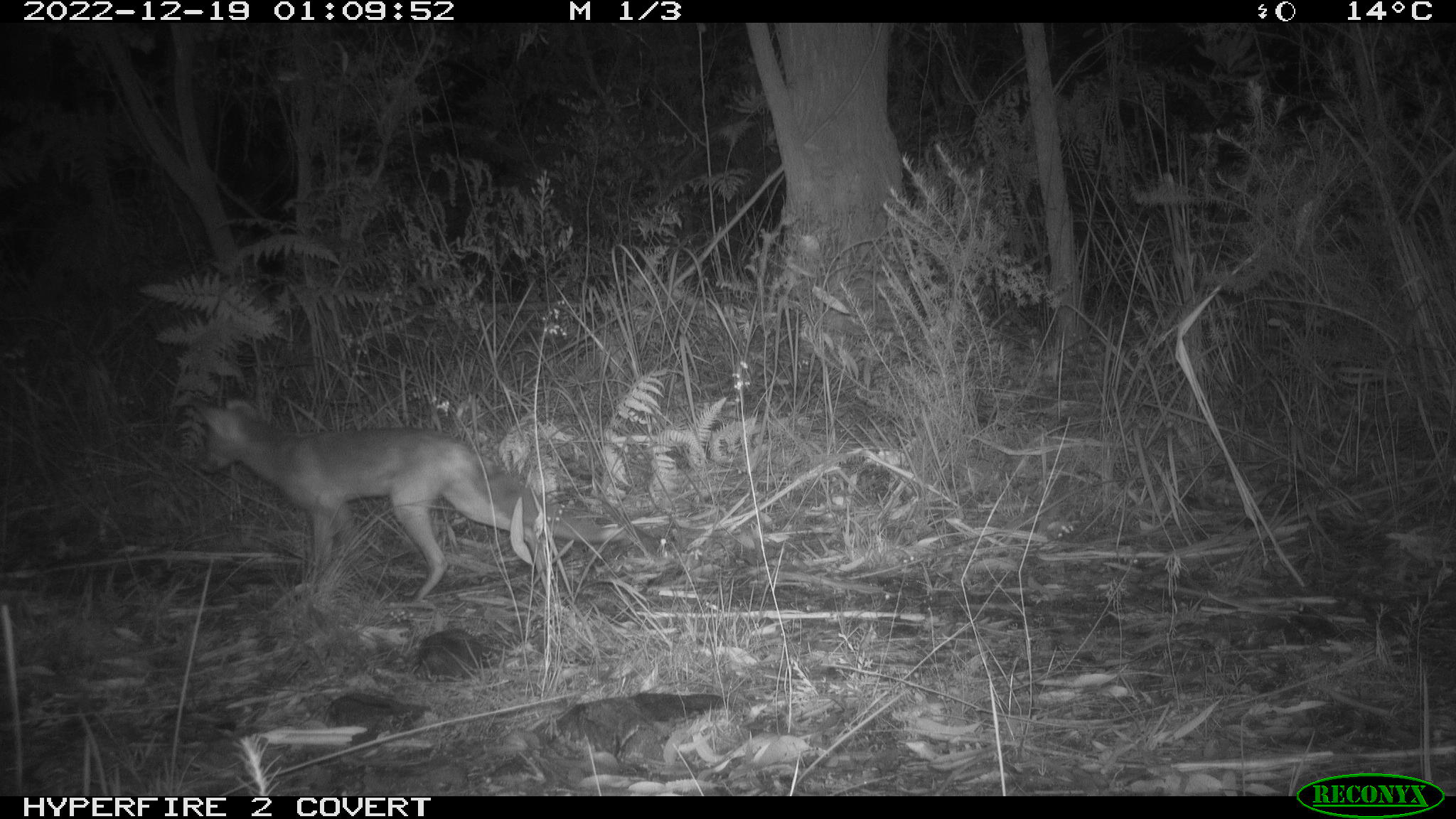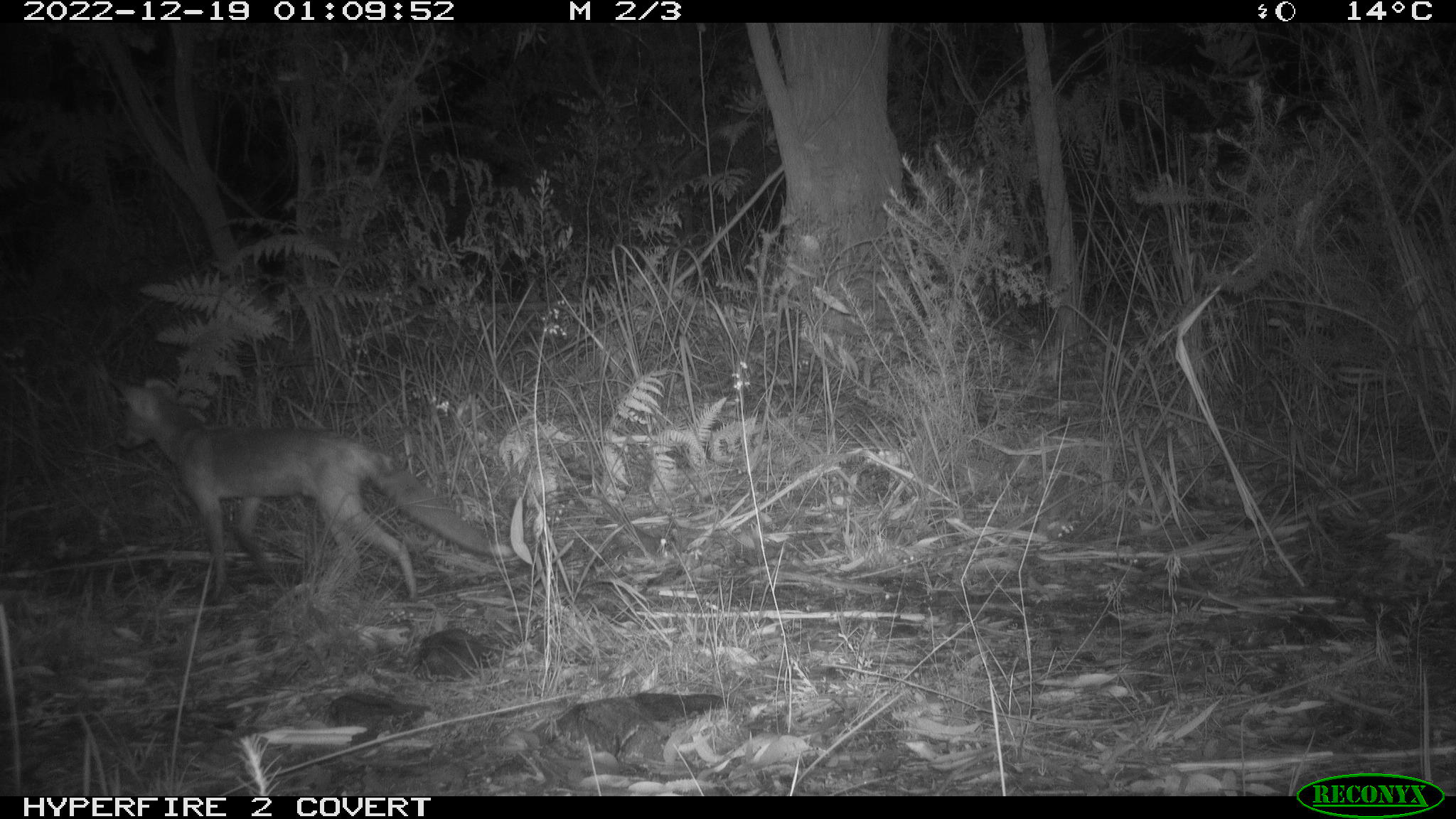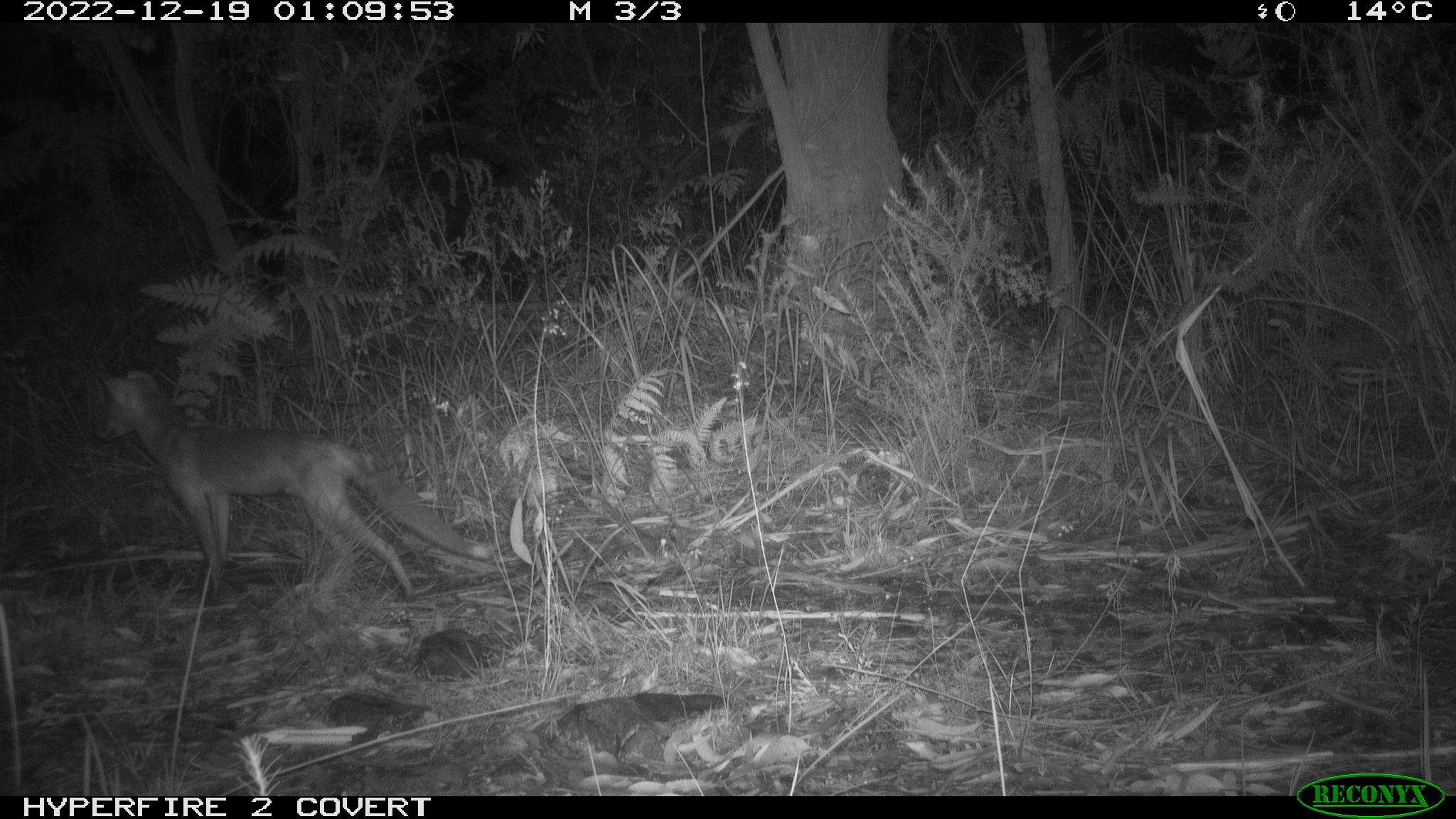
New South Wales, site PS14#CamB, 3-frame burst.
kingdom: Animalia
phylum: Chordata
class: Mammalia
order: Carnivora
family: Canidae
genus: Vulpes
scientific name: Vulpes vulpes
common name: red fox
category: fox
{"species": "fox (red fox) (Vulpes vulpes)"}